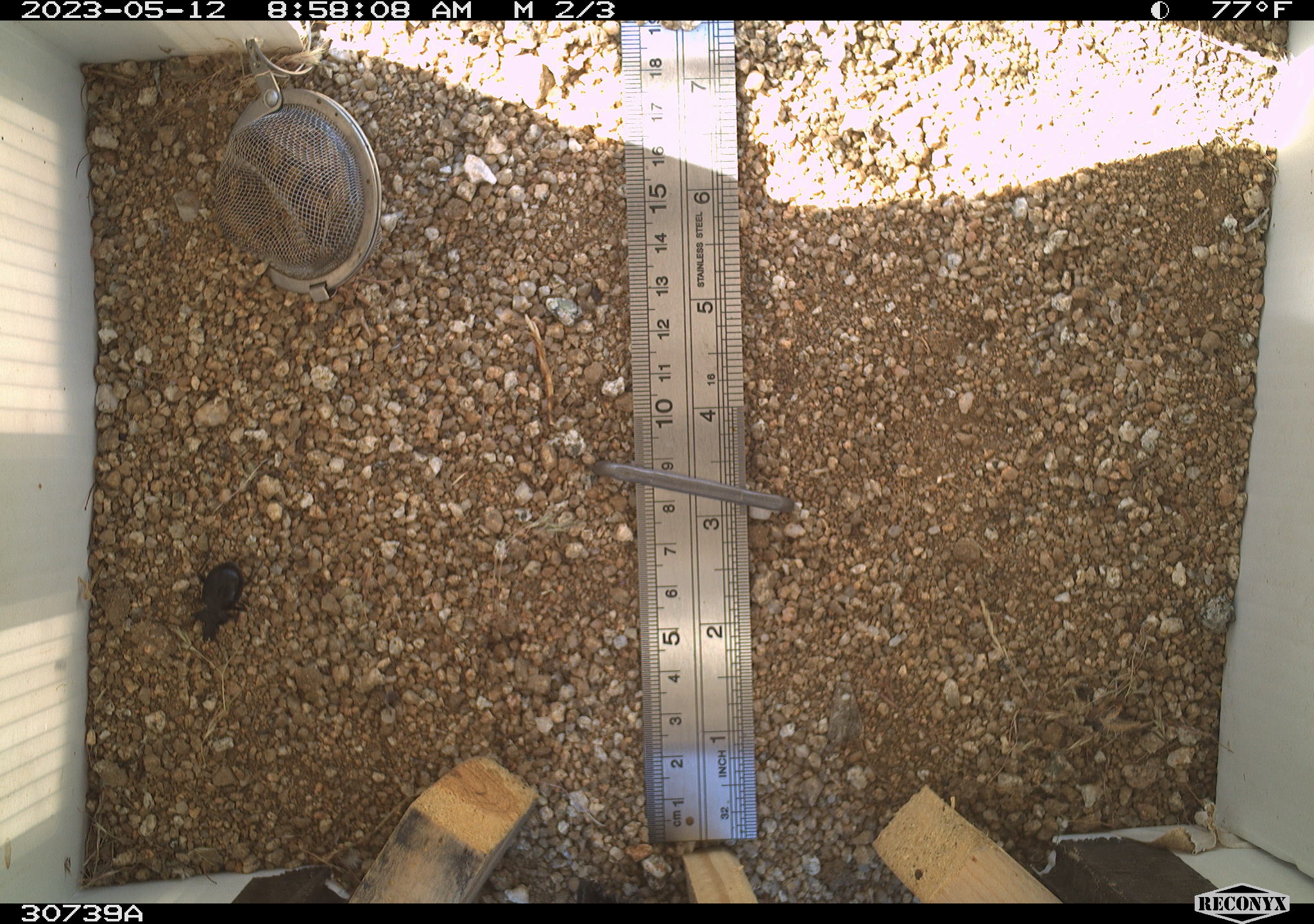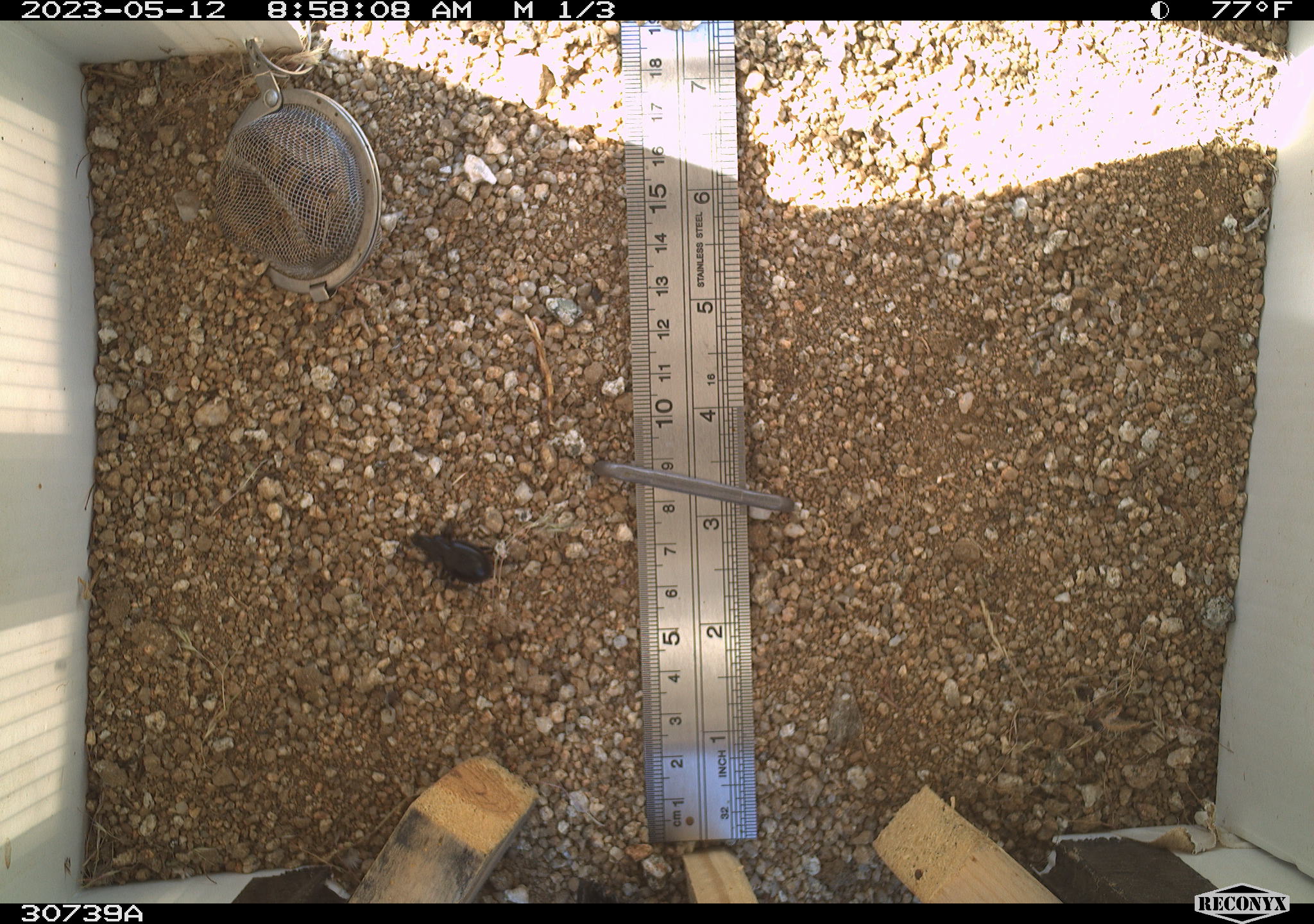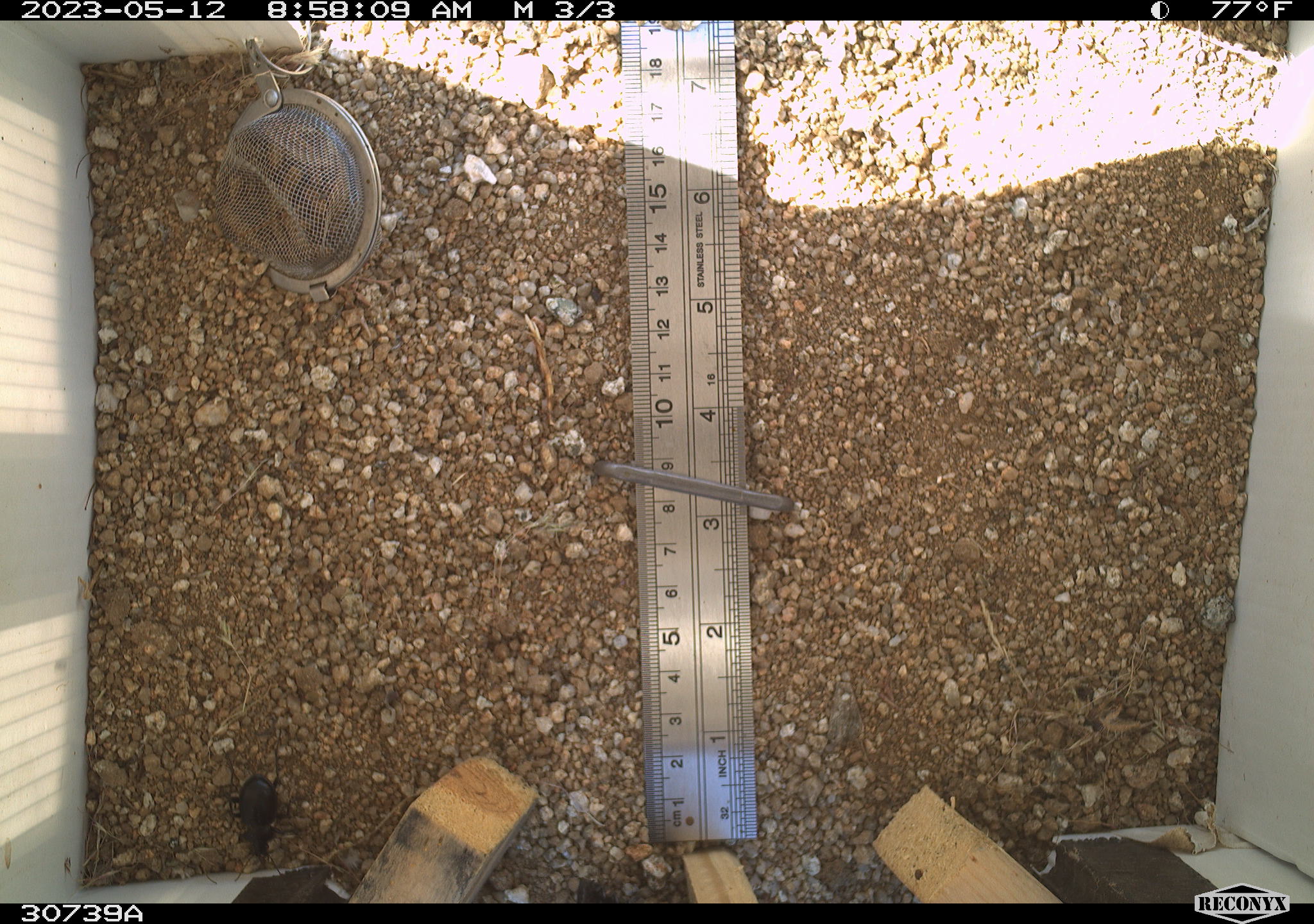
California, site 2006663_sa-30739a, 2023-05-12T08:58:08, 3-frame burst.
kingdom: Animalia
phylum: Arthropoda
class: Insecta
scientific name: Insecta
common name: insect